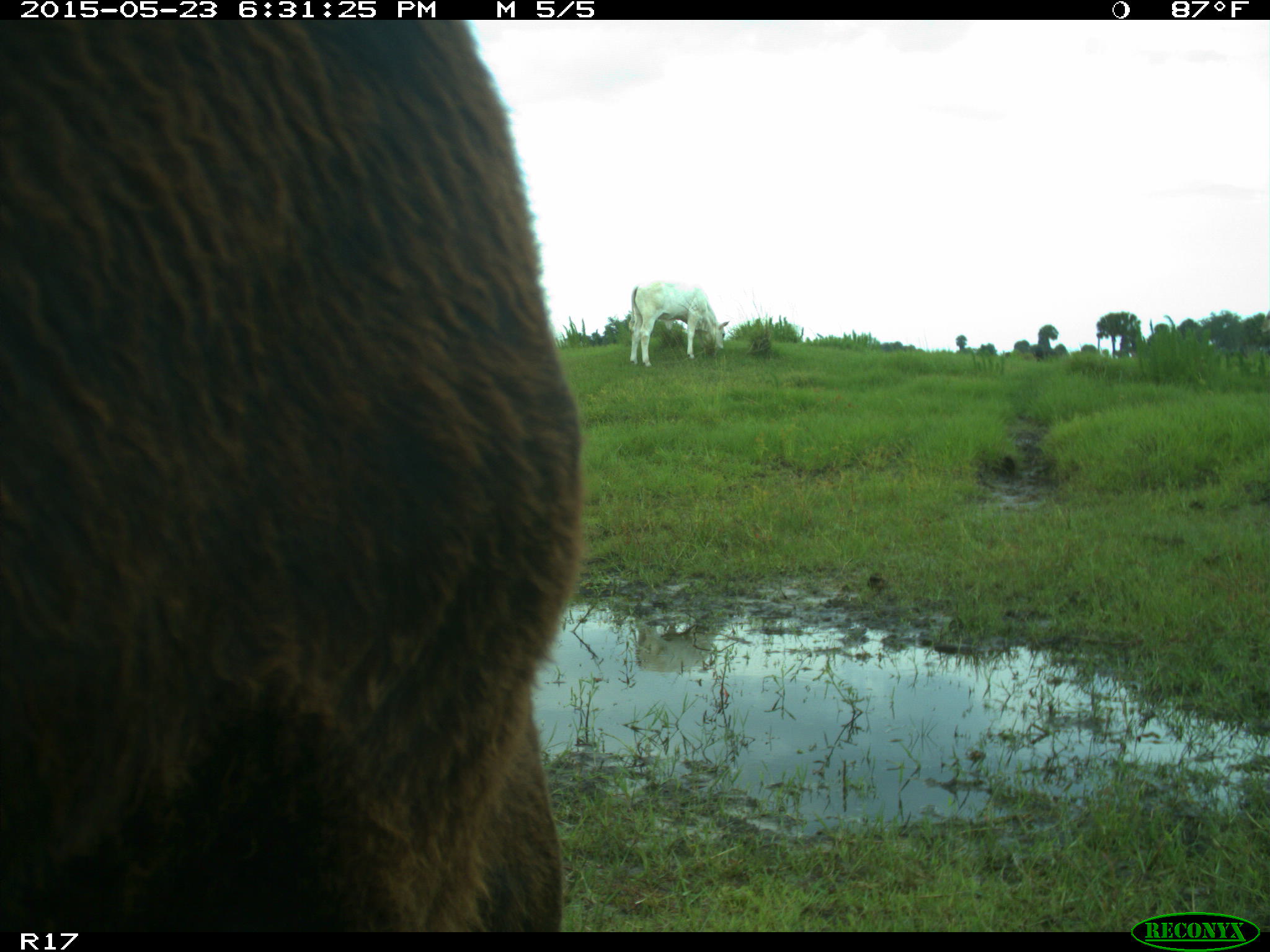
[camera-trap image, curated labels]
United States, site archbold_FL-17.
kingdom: Animalia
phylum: Chordata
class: Mammalia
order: Artiodactyla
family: Bovidae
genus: Bos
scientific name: Bos taurus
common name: domestic cow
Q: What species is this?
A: Bos taurus (domestic cow).